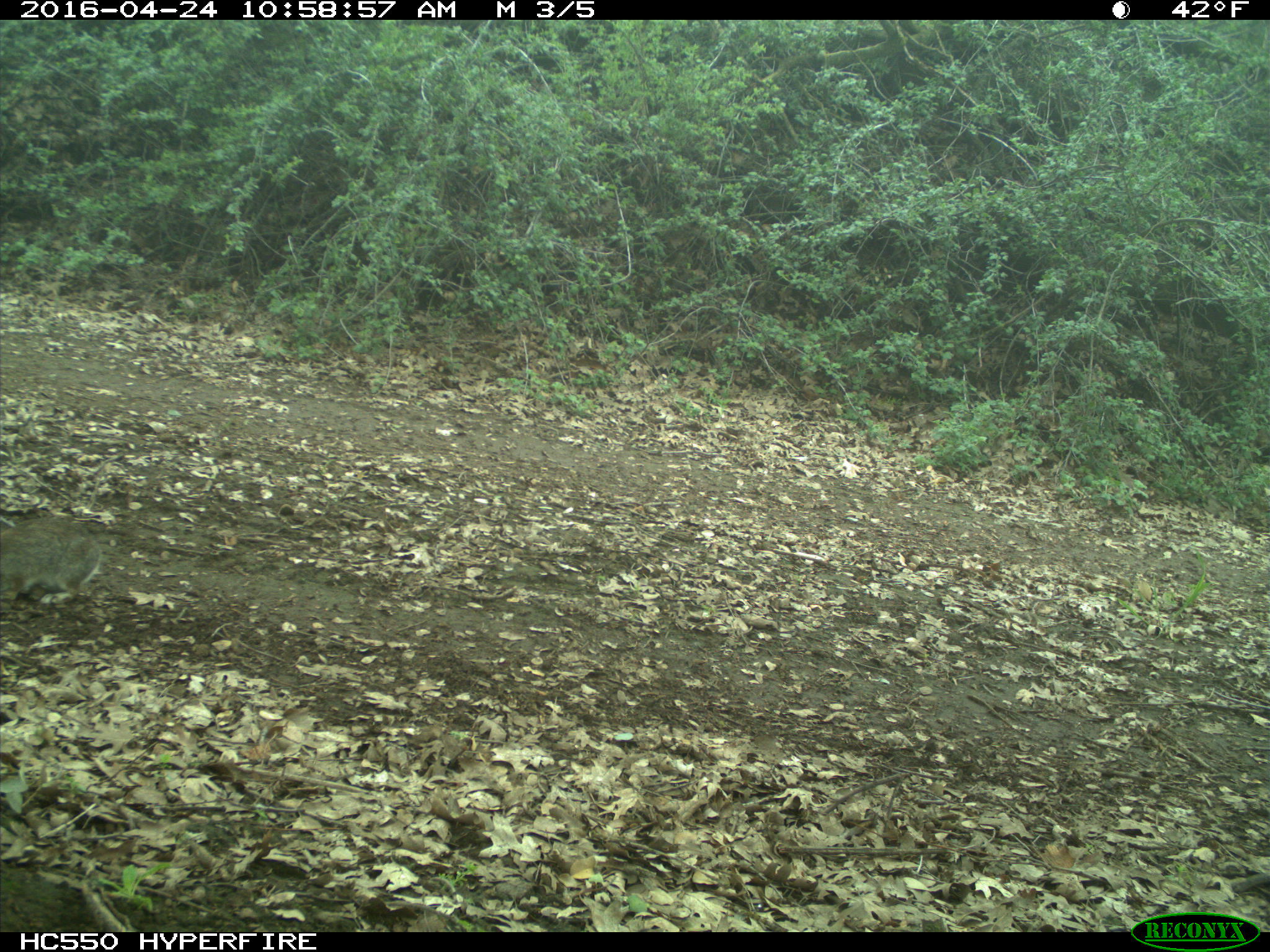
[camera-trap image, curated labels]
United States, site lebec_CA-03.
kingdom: Animalia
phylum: Chordata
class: Mammalia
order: Lagomorpha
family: Leporidae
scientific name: Leporidae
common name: rabbits and hares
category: unidentified rabbit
Unidentified rabbit (rabbits and hares) (Leporidae).